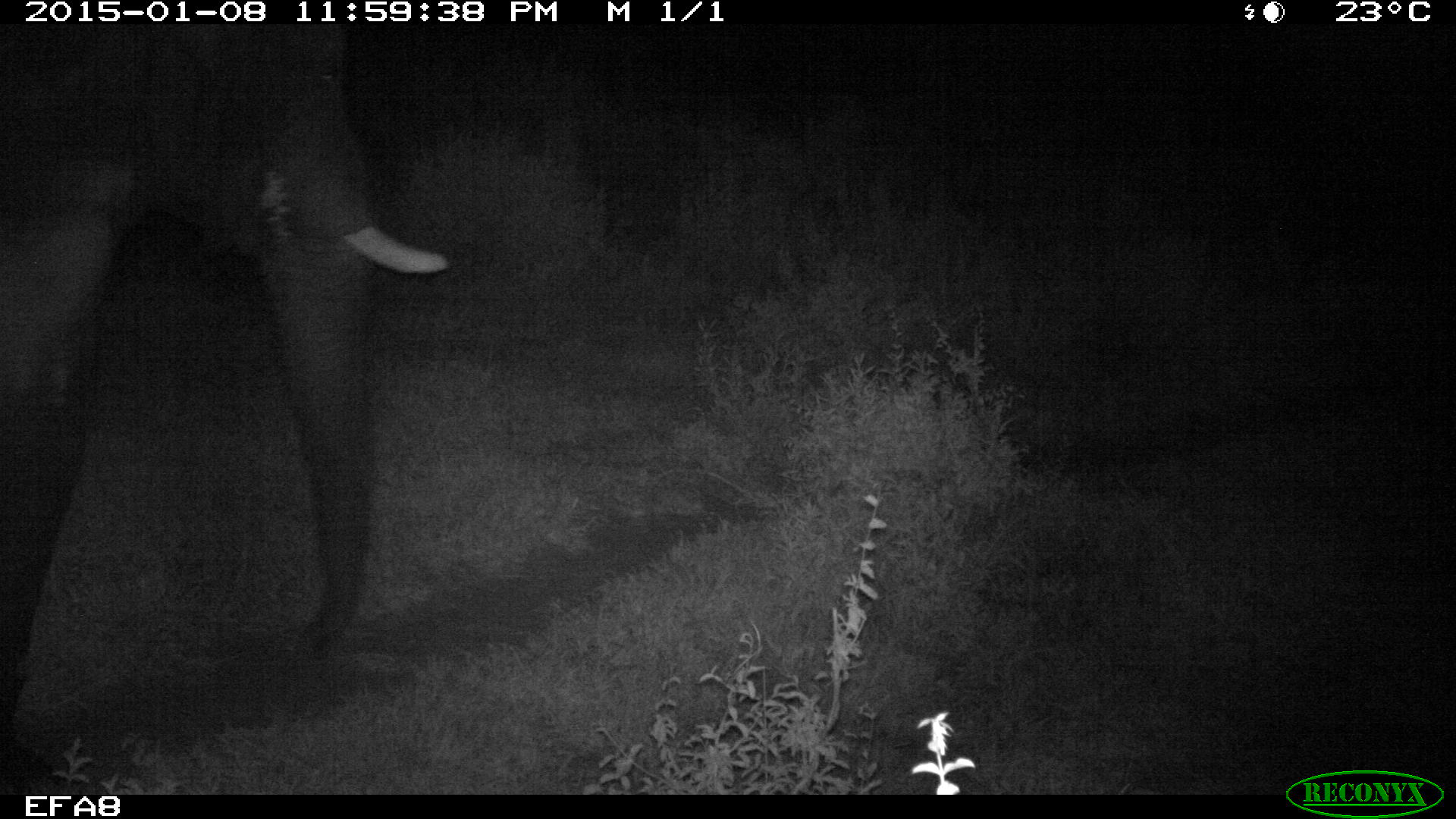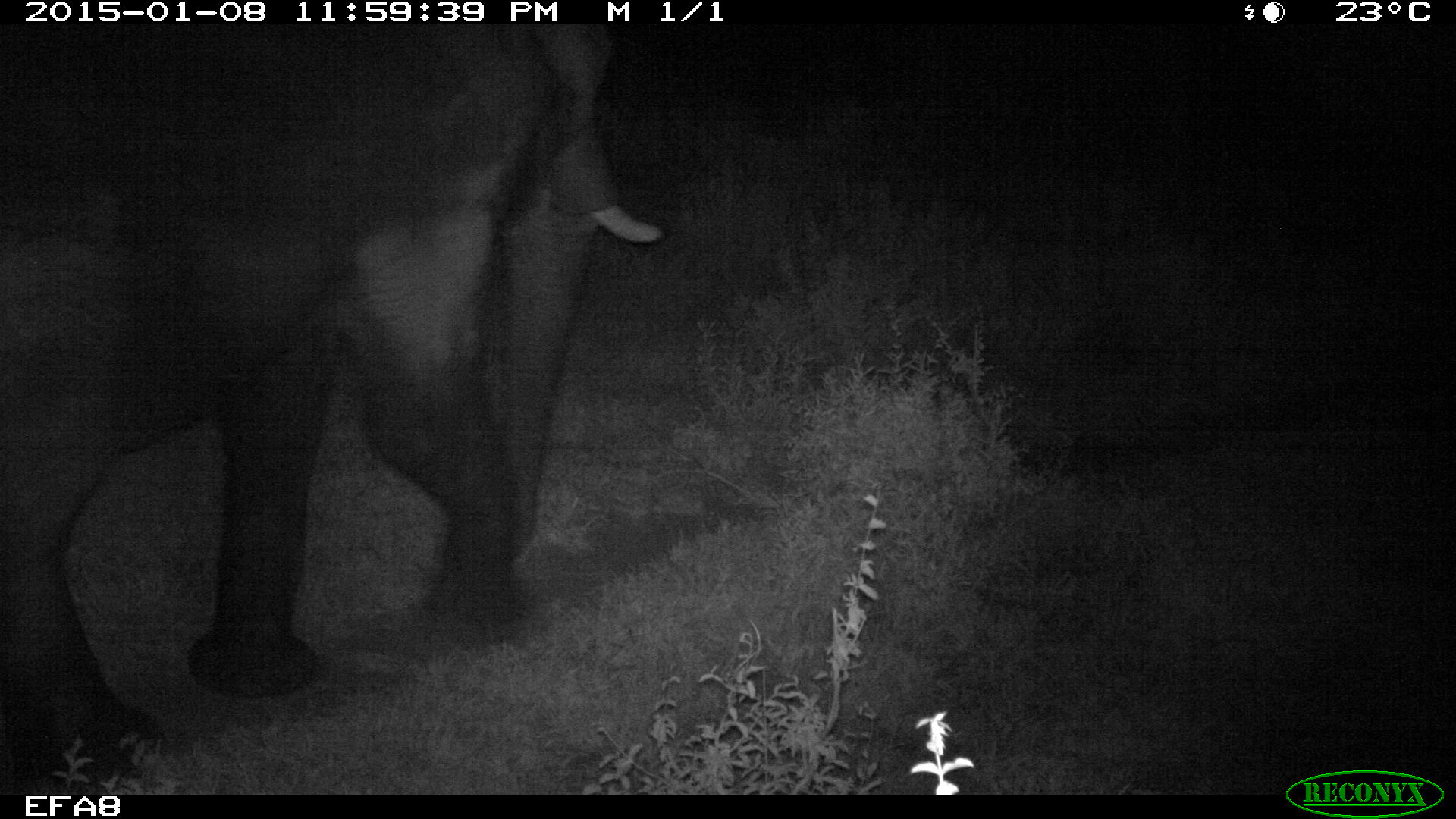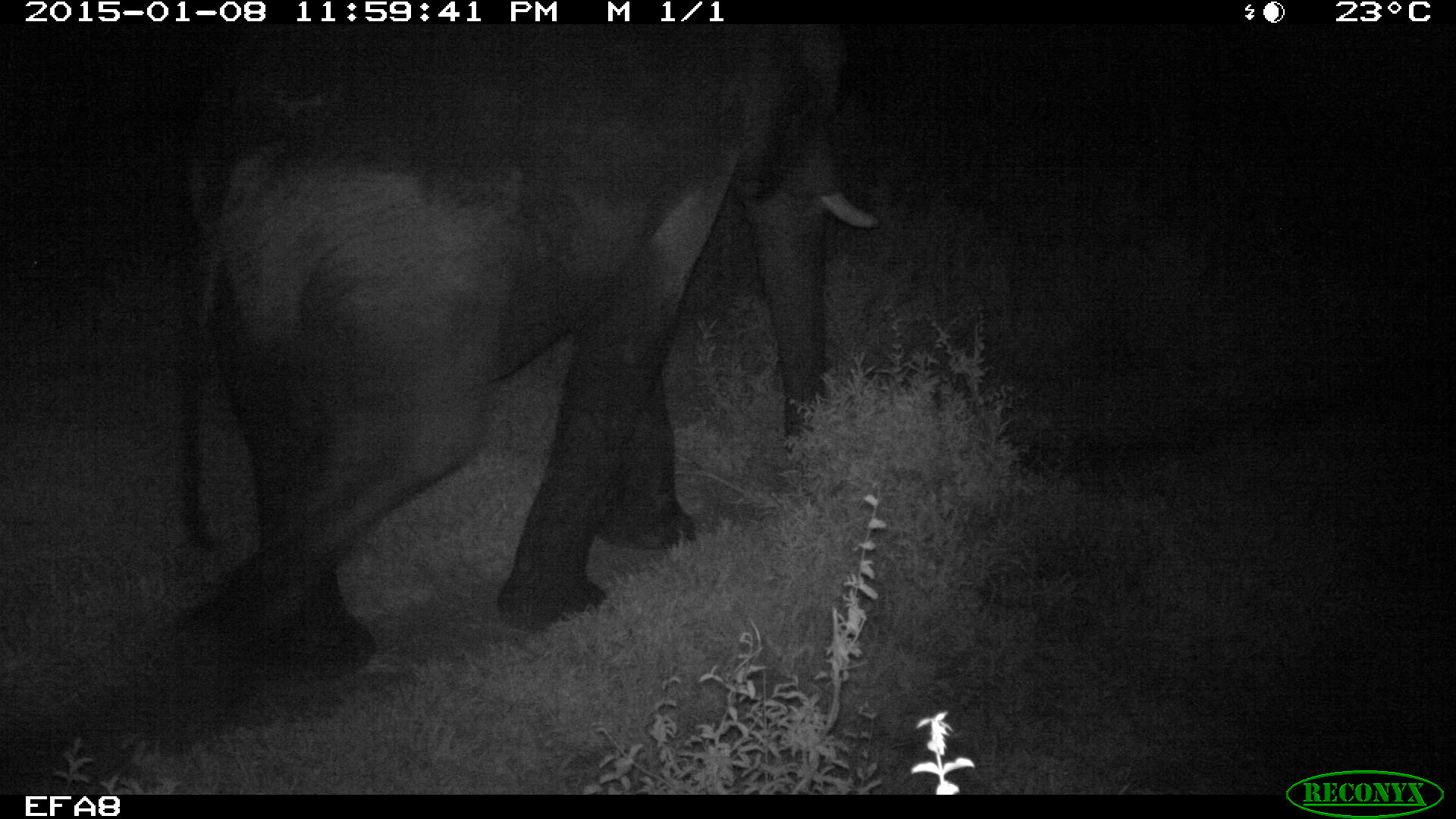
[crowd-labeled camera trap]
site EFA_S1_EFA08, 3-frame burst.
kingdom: Animalia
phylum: Chordata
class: Mammalia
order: Proboscidea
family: Elephantidae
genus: Loxodonta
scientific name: Loxodonta africana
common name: african bush elephant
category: elephant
Elephant (african bush elephant) (Loxodonta africana), count 1. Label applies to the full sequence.